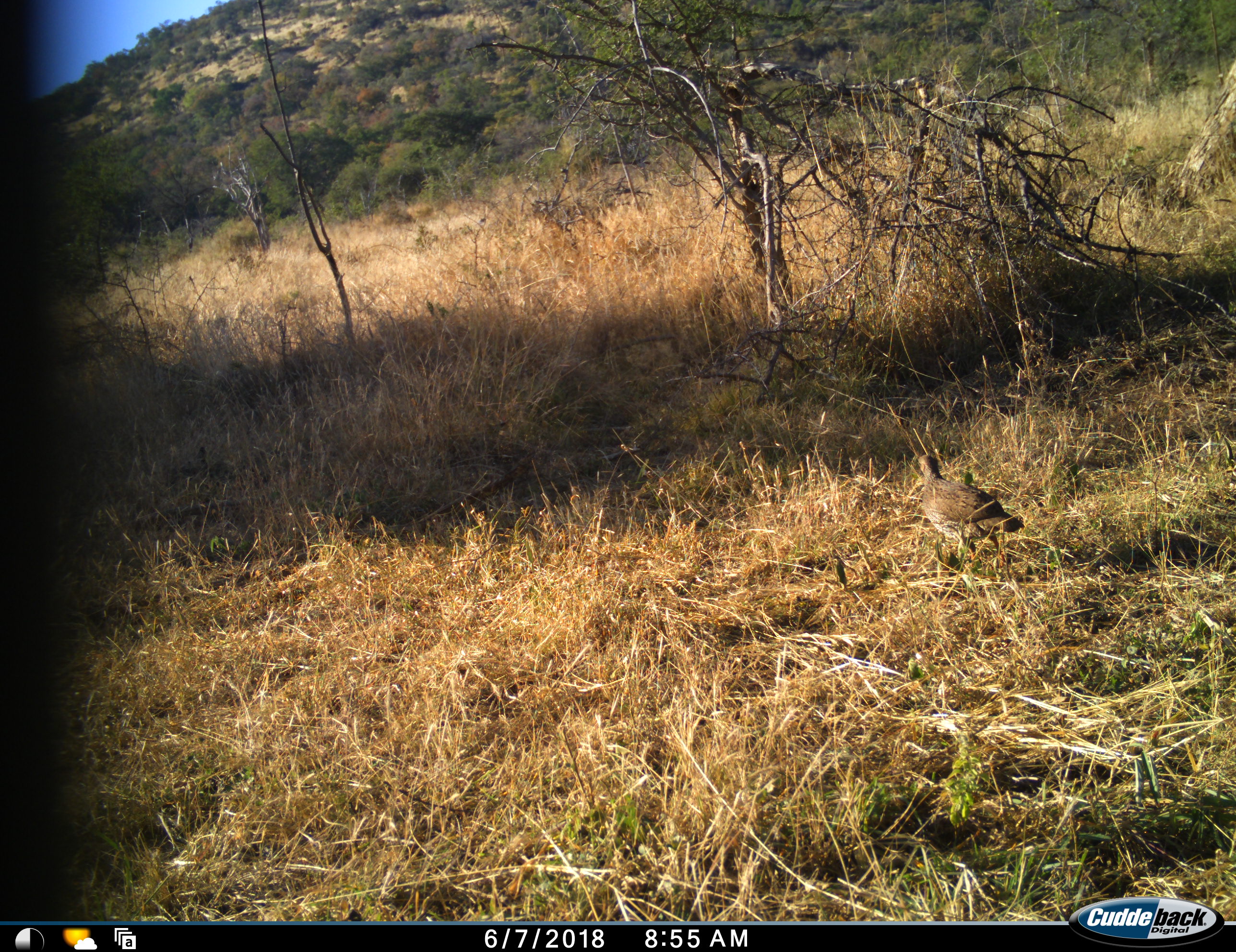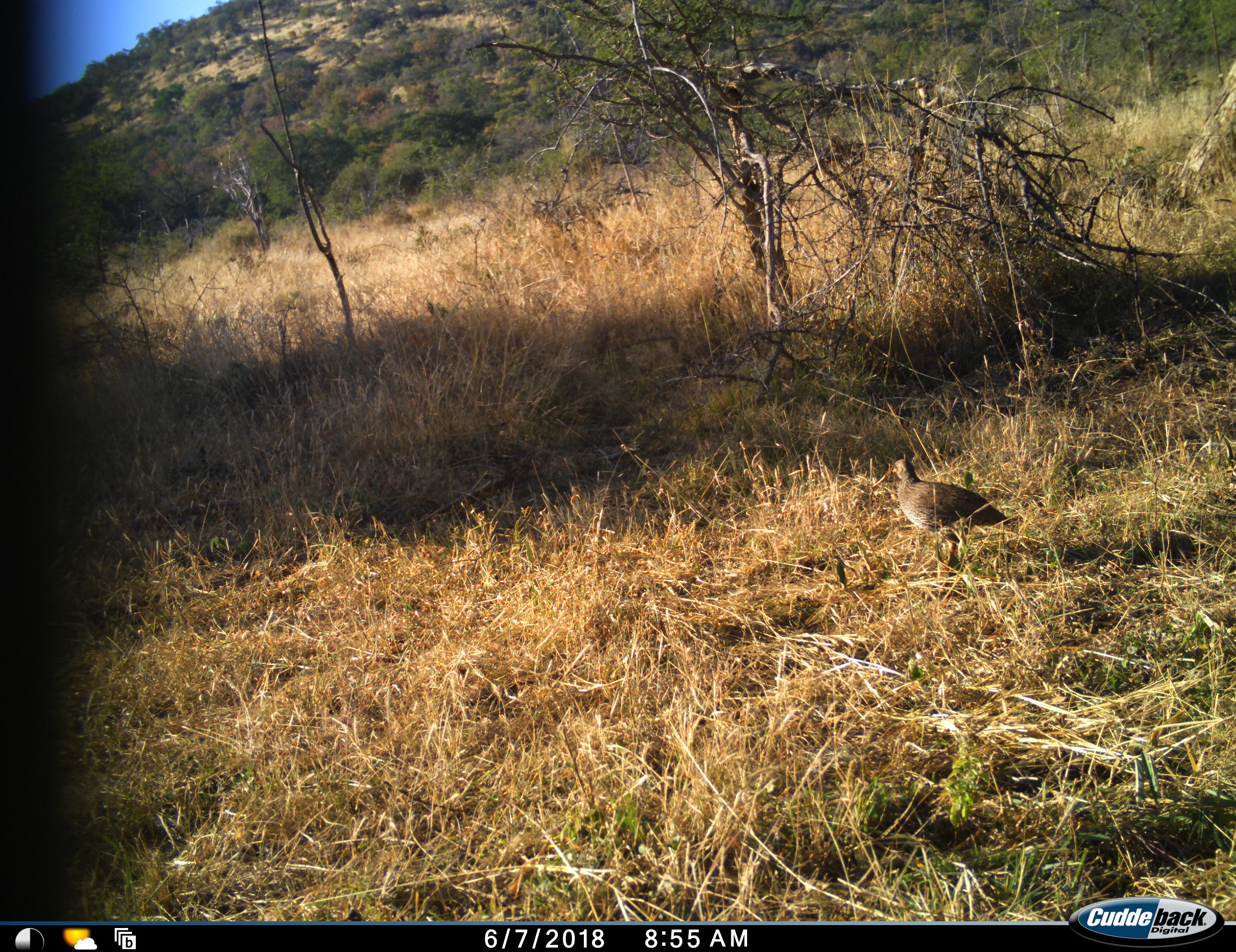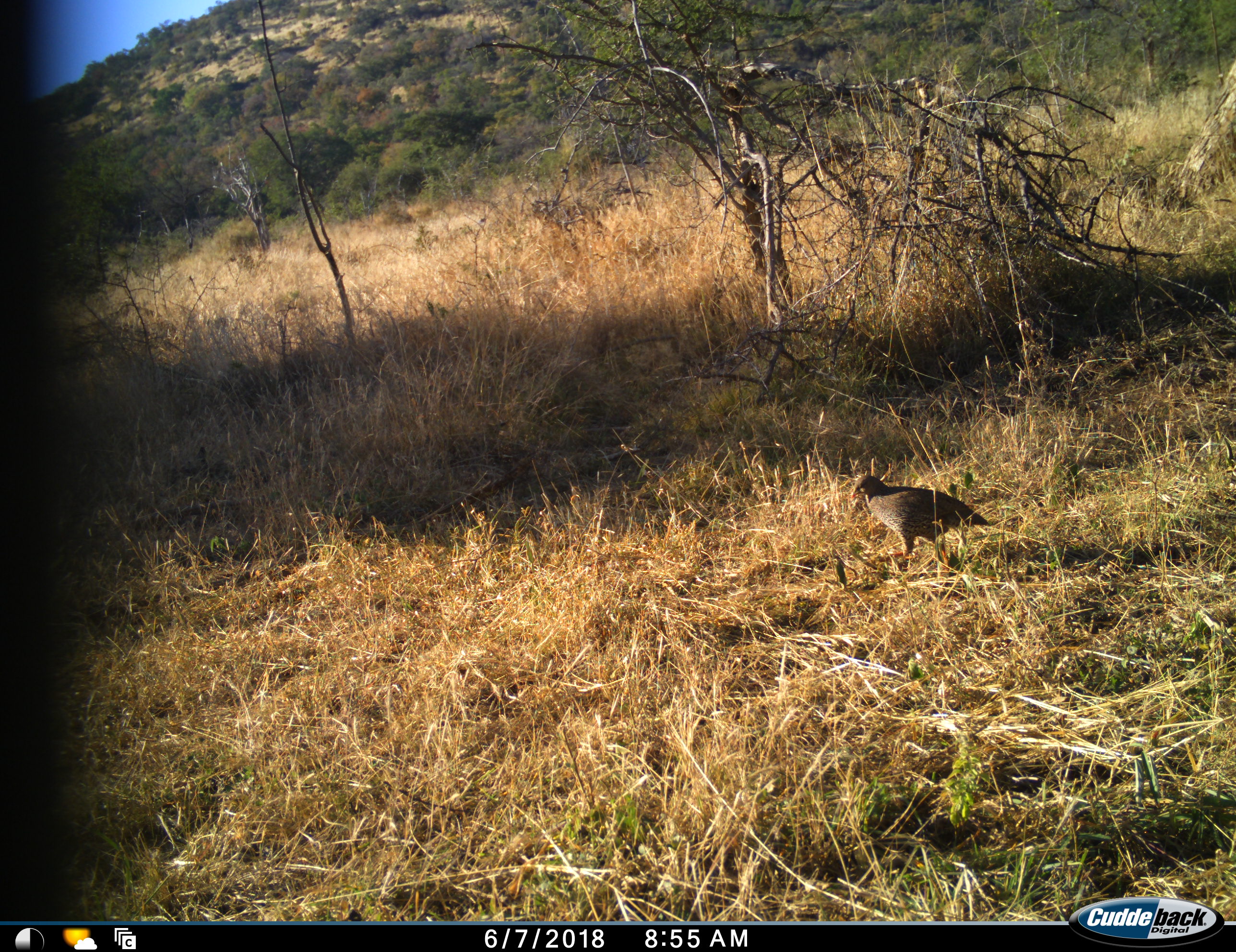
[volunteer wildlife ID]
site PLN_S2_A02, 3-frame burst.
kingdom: Animalia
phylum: Chordata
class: Aves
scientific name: Aves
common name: bird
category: birdother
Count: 1.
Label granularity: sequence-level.